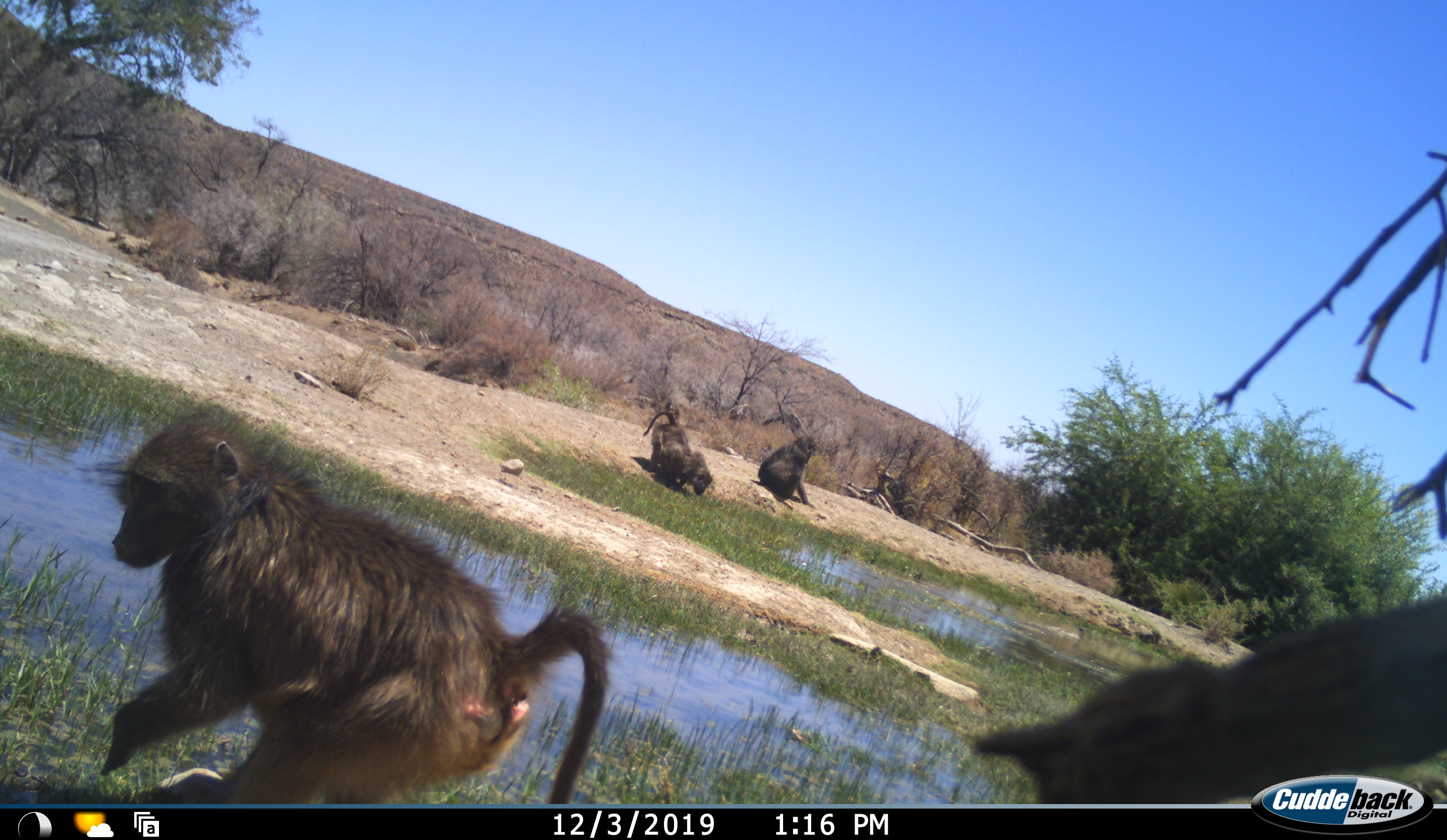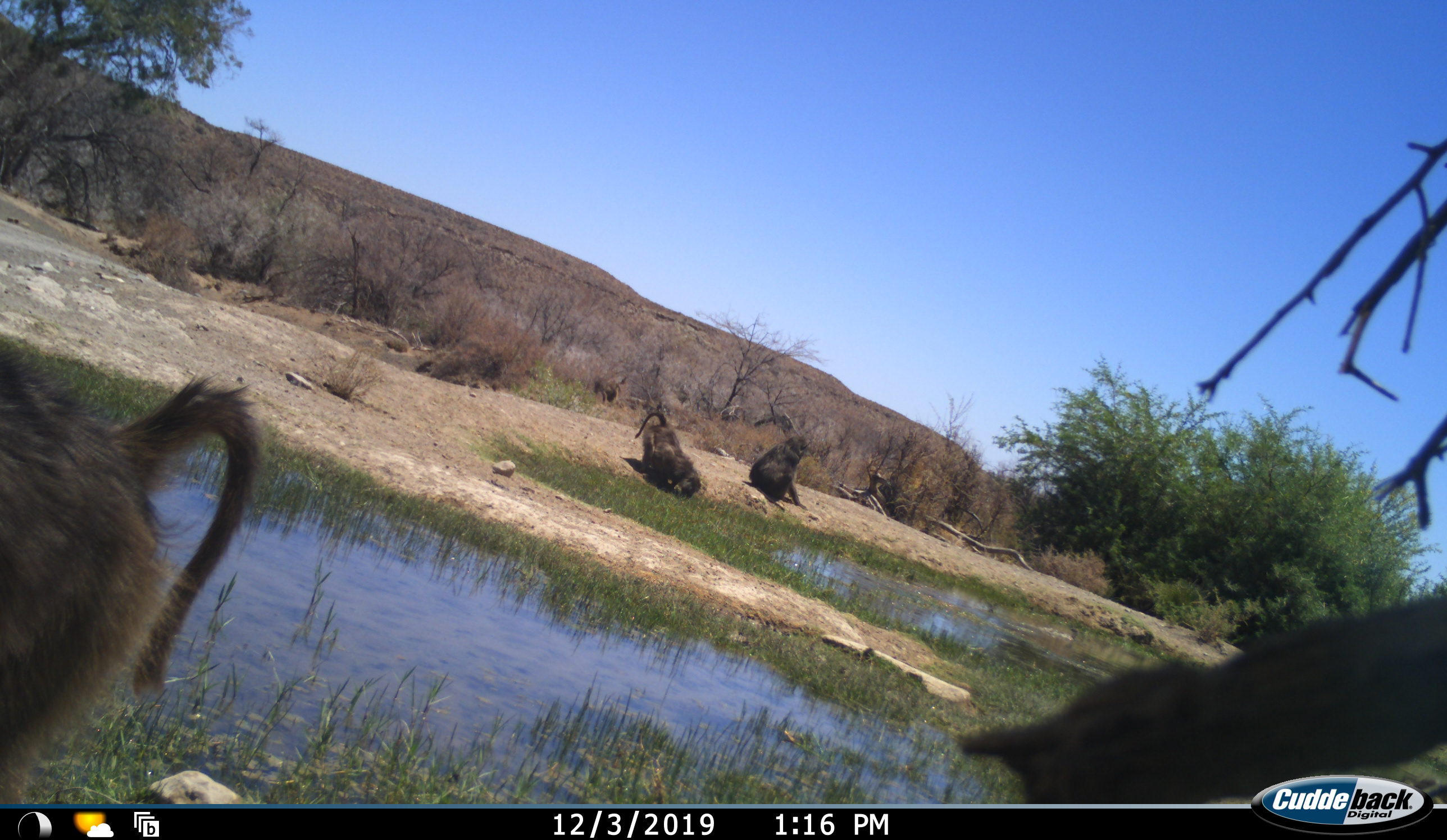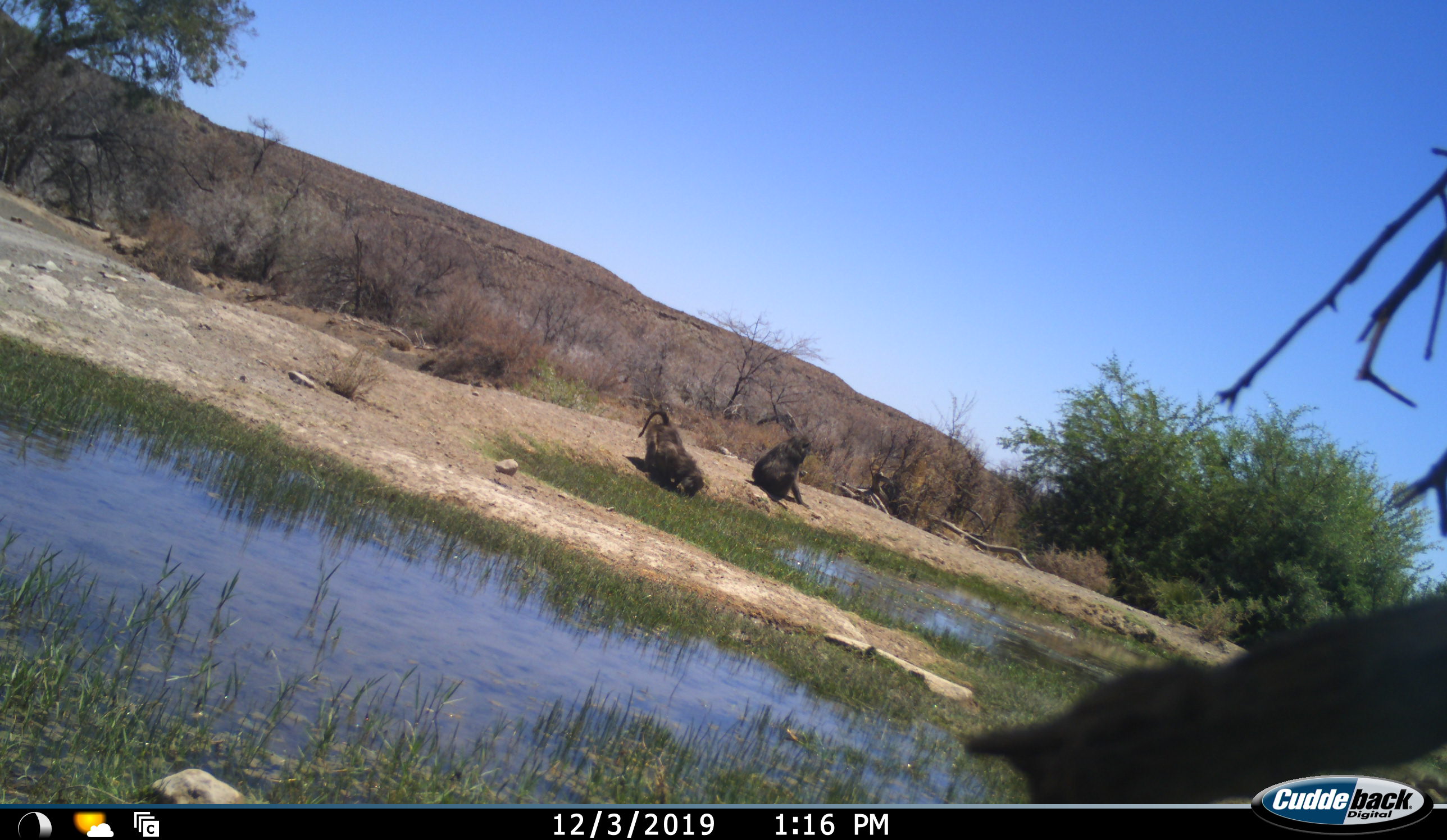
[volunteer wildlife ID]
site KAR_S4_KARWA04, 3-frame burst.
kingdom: Animalia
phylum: Chordata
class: Mammalia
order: Primates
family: Cercopithecidae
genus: Papio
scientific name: Papio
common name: baboon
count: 3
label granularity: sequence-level